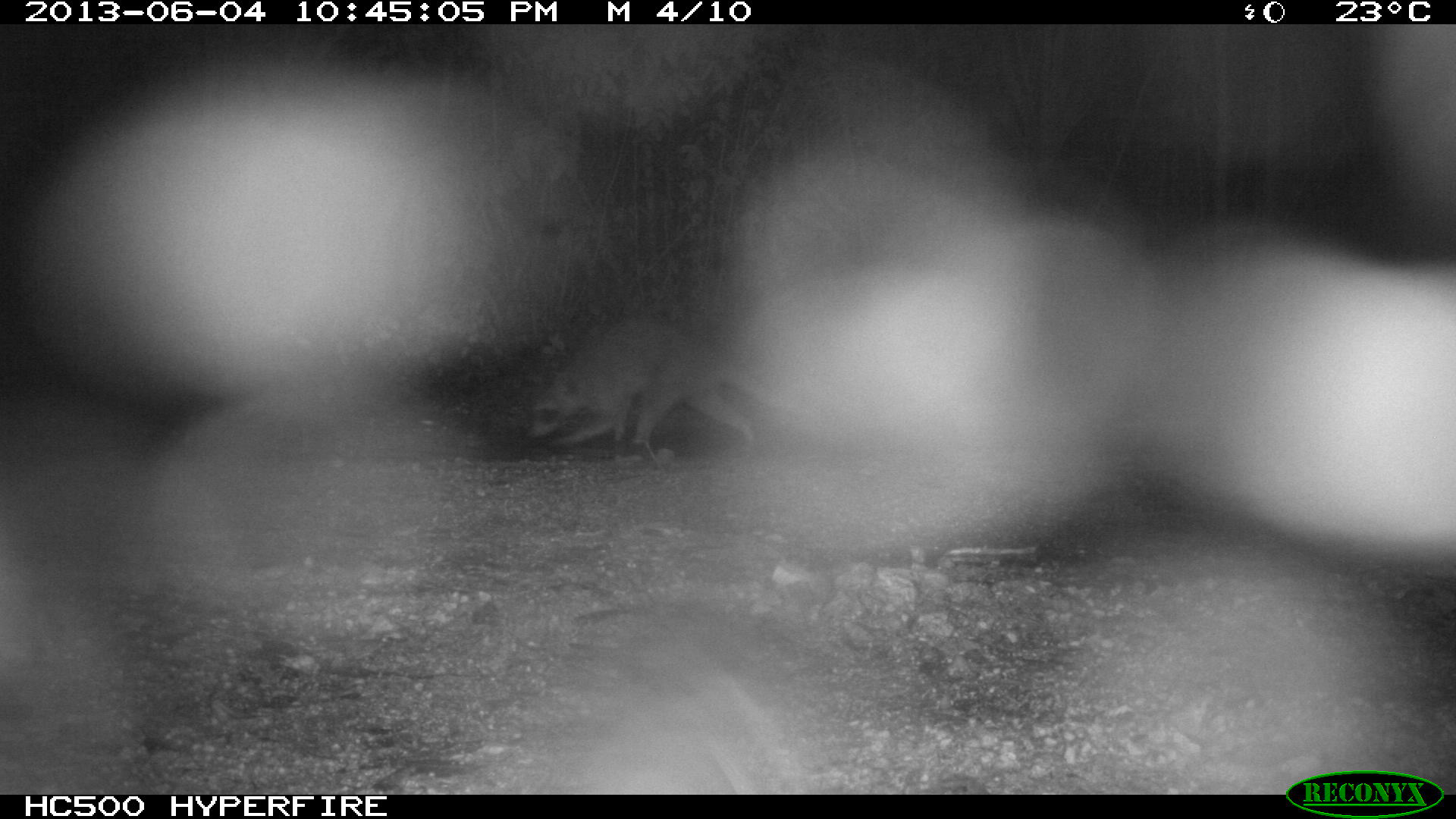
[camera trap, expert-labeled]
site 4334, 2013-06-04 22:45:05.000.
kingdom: Animalia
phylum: Chordata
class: Mammalia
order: Carnivora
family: Procyonidae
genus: Procyon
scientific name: Procyon lotor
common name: common raccoon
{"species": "Procyon lotor (common raccoon)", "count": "1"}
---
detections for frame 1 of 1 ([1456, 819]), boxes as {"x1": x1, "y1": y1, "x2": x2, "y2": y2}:
procyon lotor: {"x1": 521, "y1": 312, "x2": 783, "y2": 464}